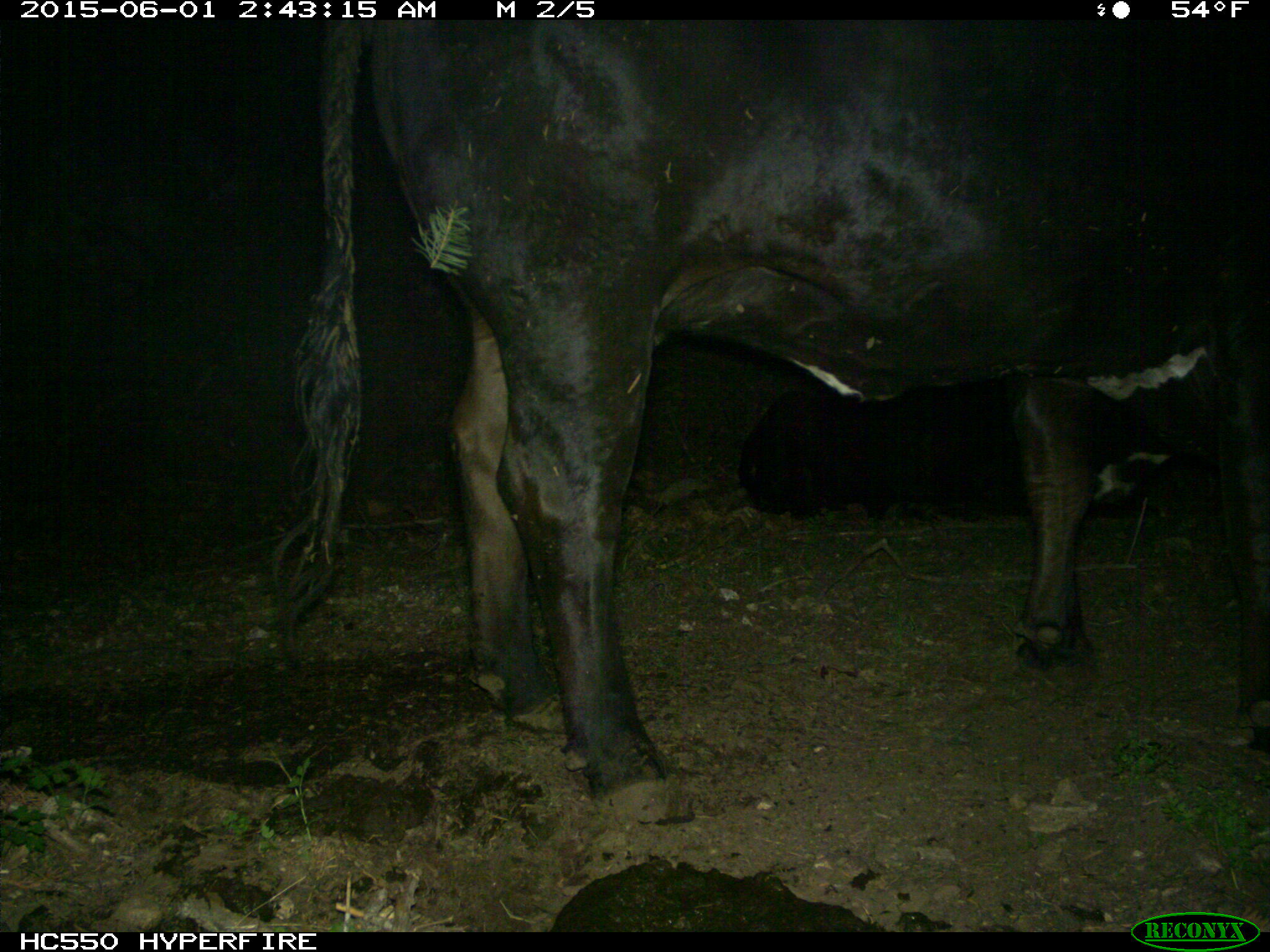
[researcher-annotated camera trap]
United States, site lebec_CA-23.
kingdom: Animalia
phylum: Chordata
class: Mammalia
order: Artiodactyla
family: Bovidae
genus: Bos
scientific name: Bos taurus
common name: domestic cow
Bos taurus (domestic cow).